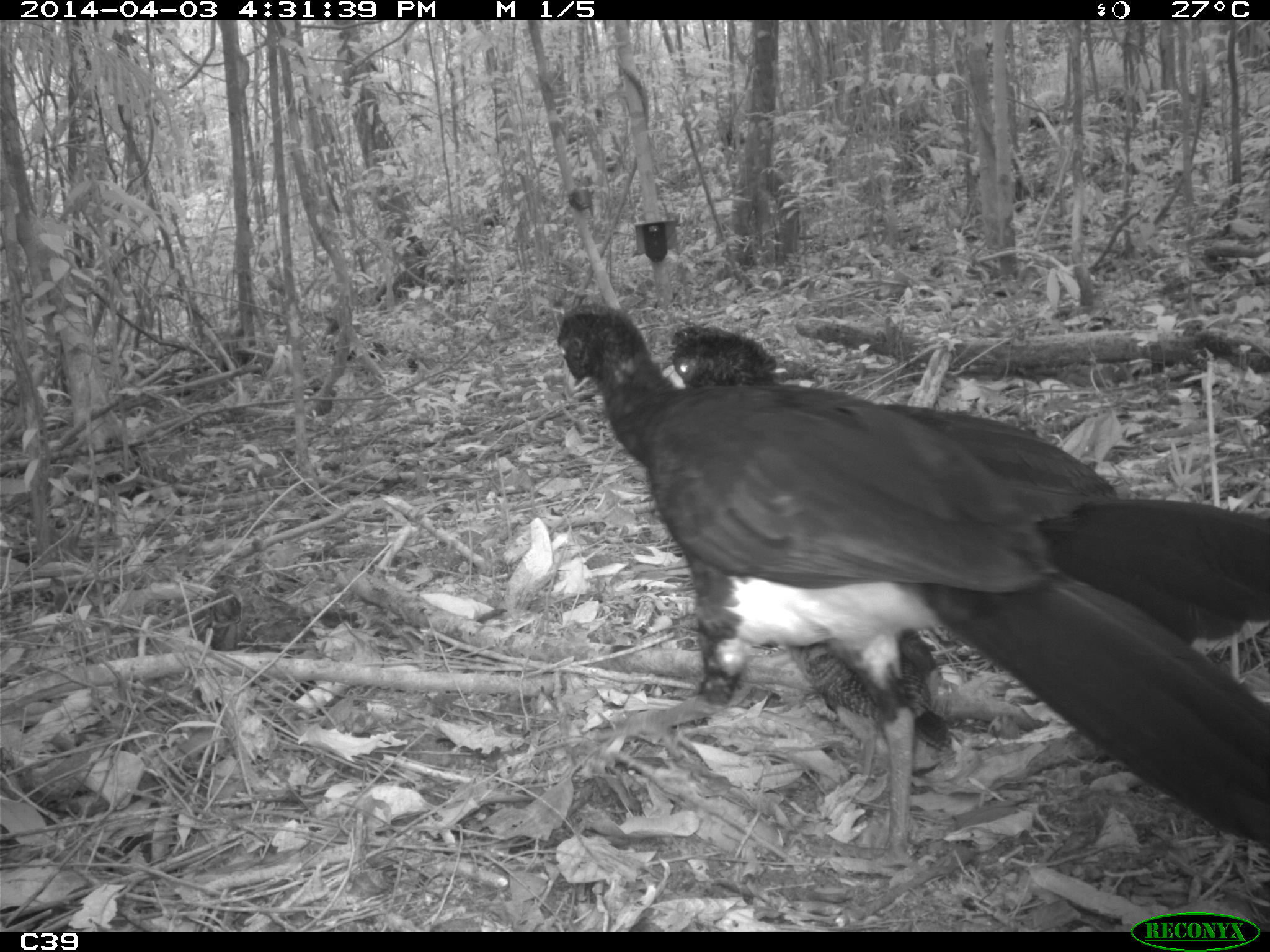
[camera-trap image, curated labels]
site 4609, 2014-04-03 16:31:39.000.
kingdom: Animalia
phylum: Chordata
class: Aves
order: Galliformes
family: Cracidae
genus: Crax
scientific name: Crax alector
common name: black curassow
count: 2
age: adult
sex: female